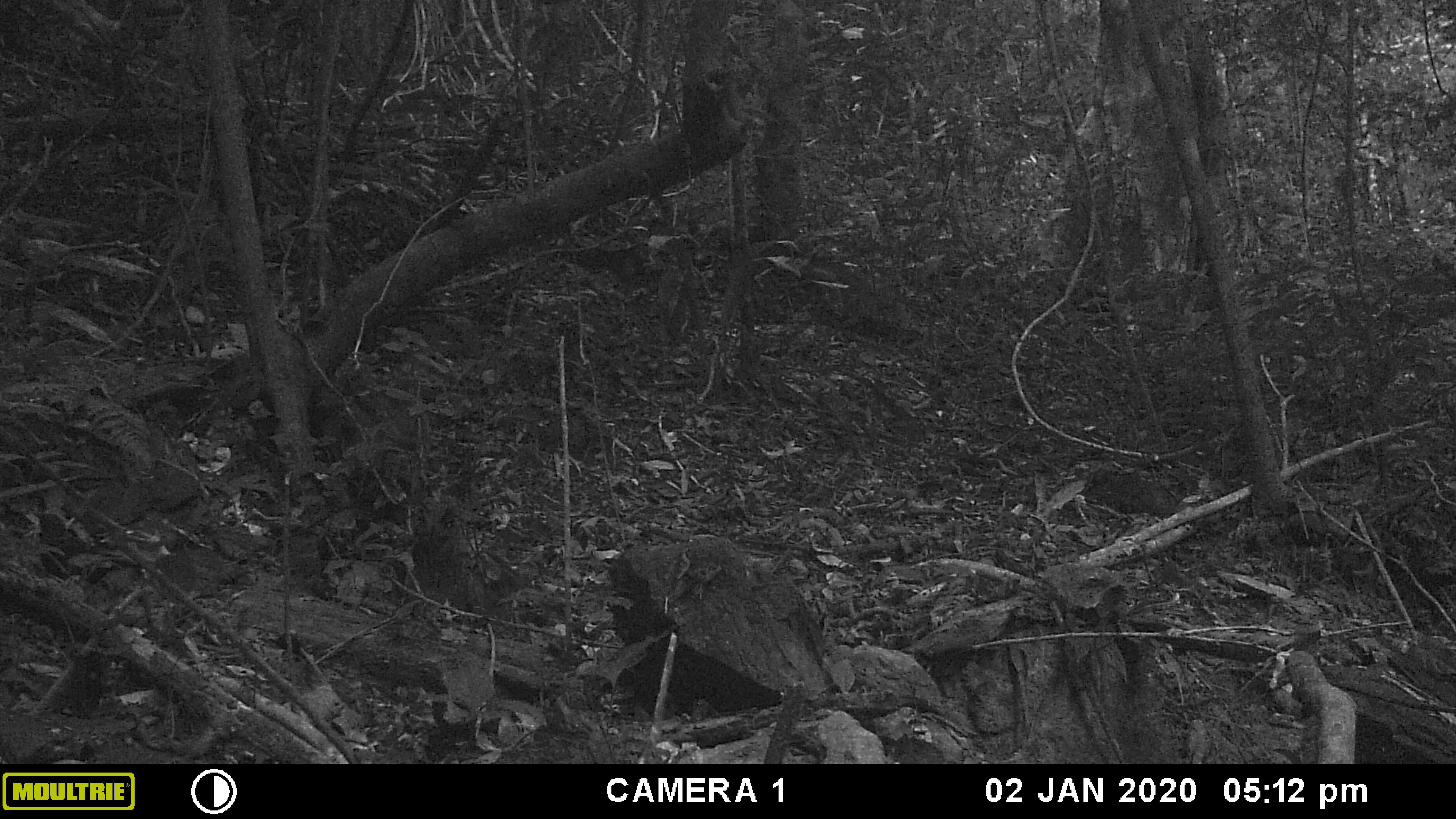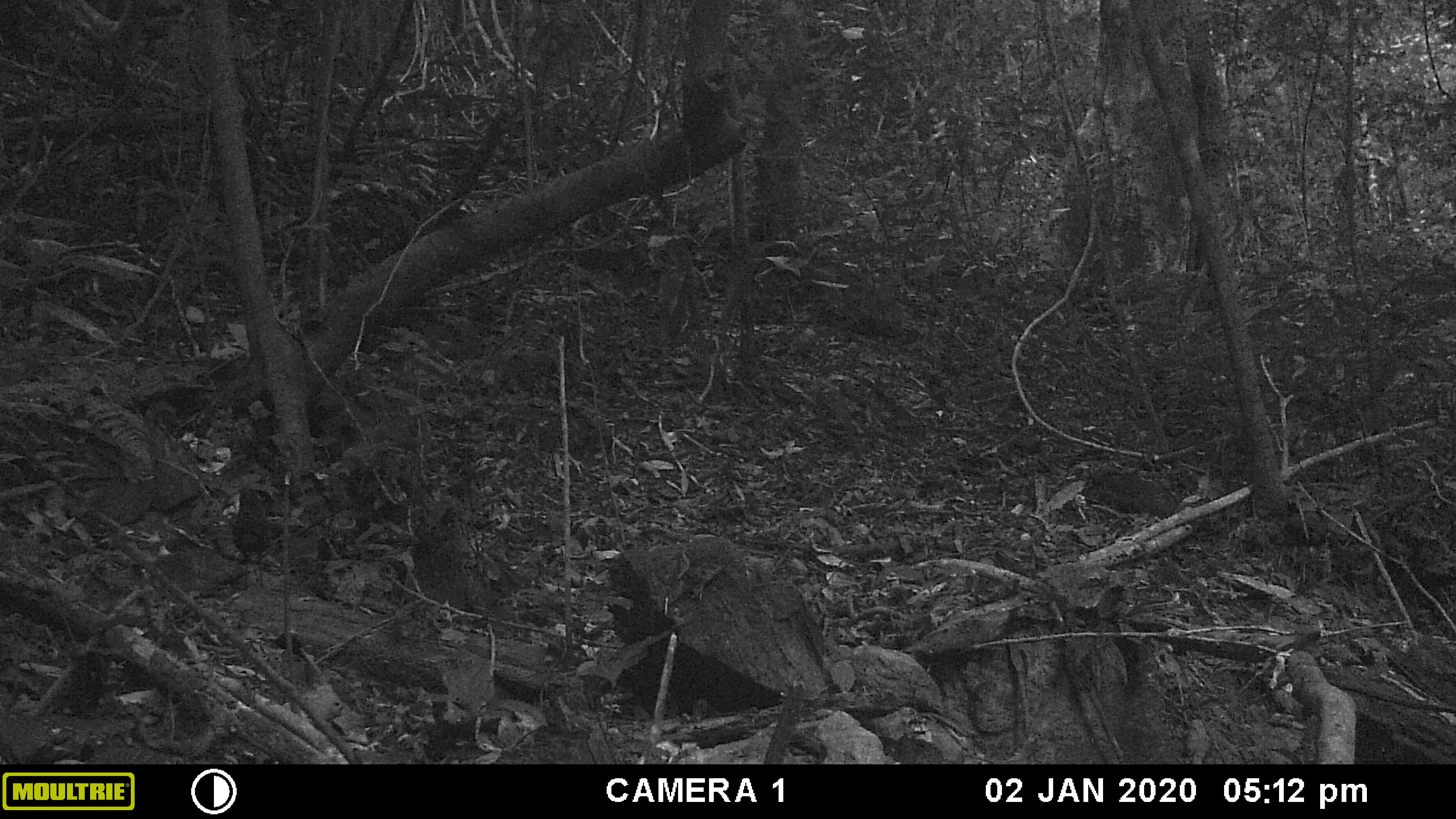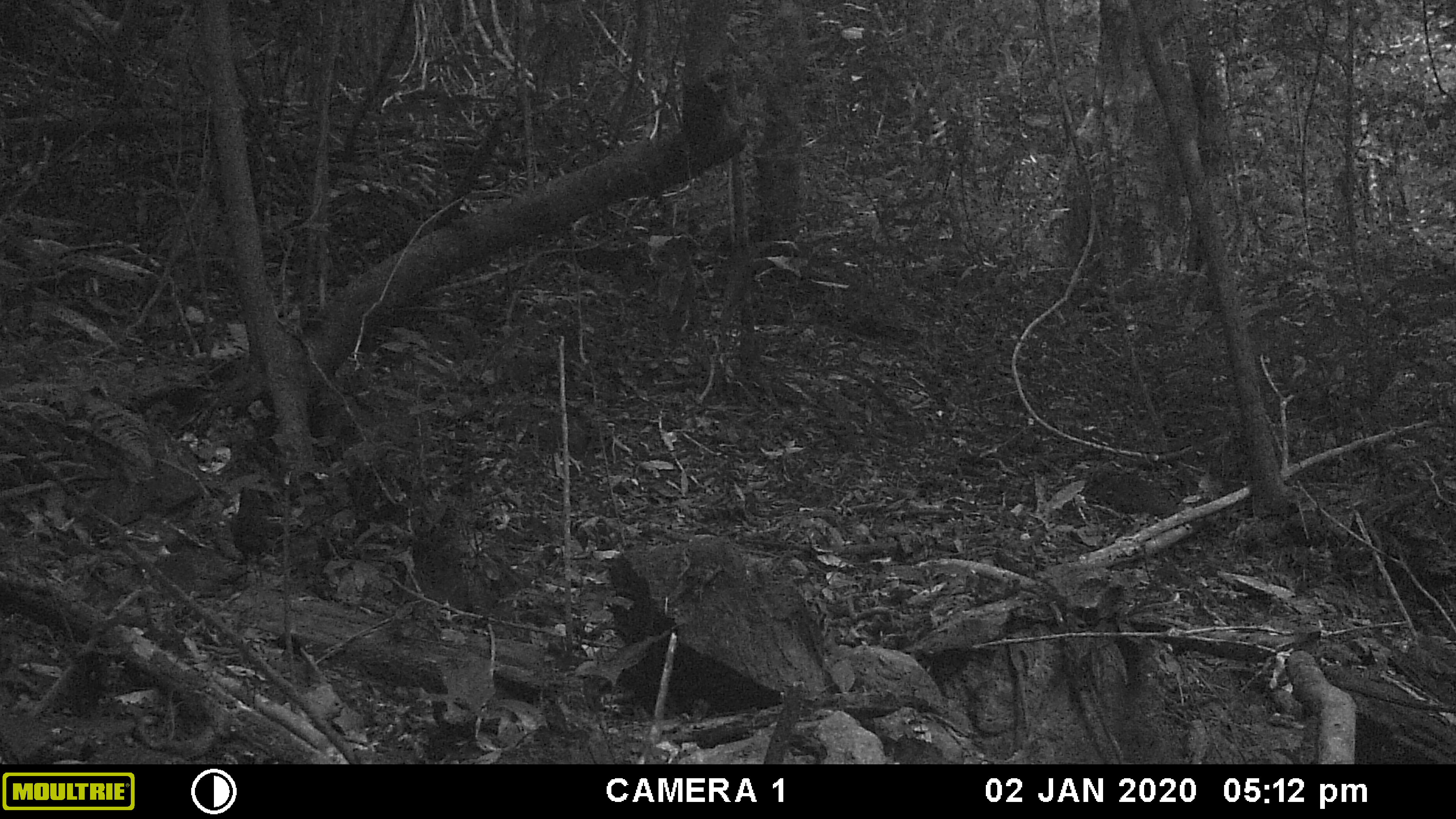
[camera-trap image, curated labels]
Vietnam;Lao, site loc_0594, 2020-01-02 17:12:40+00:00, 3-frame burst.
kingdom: Animalia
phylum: Chordata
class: Aves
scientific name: Aves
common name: bird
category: unidentified bird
Unidentified bird (bird) (Aves). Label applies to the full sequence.